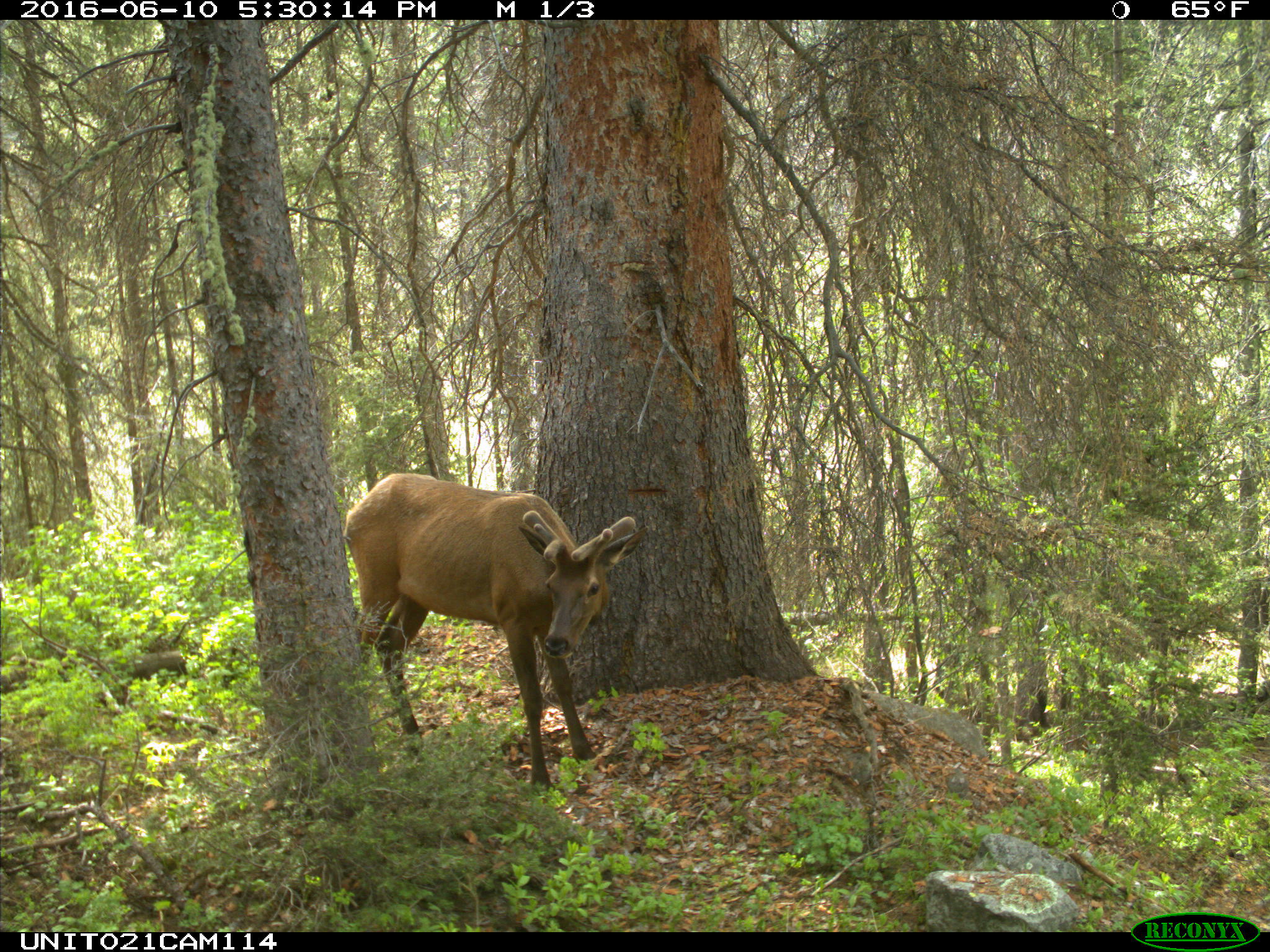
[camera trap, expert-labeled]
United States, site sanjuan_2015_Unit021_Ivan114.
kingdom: Animalia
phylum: Chordata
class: Mammalia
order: Artiodactyla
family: Cervidae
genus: Cervus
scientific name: Cervus elaphus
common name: red deer